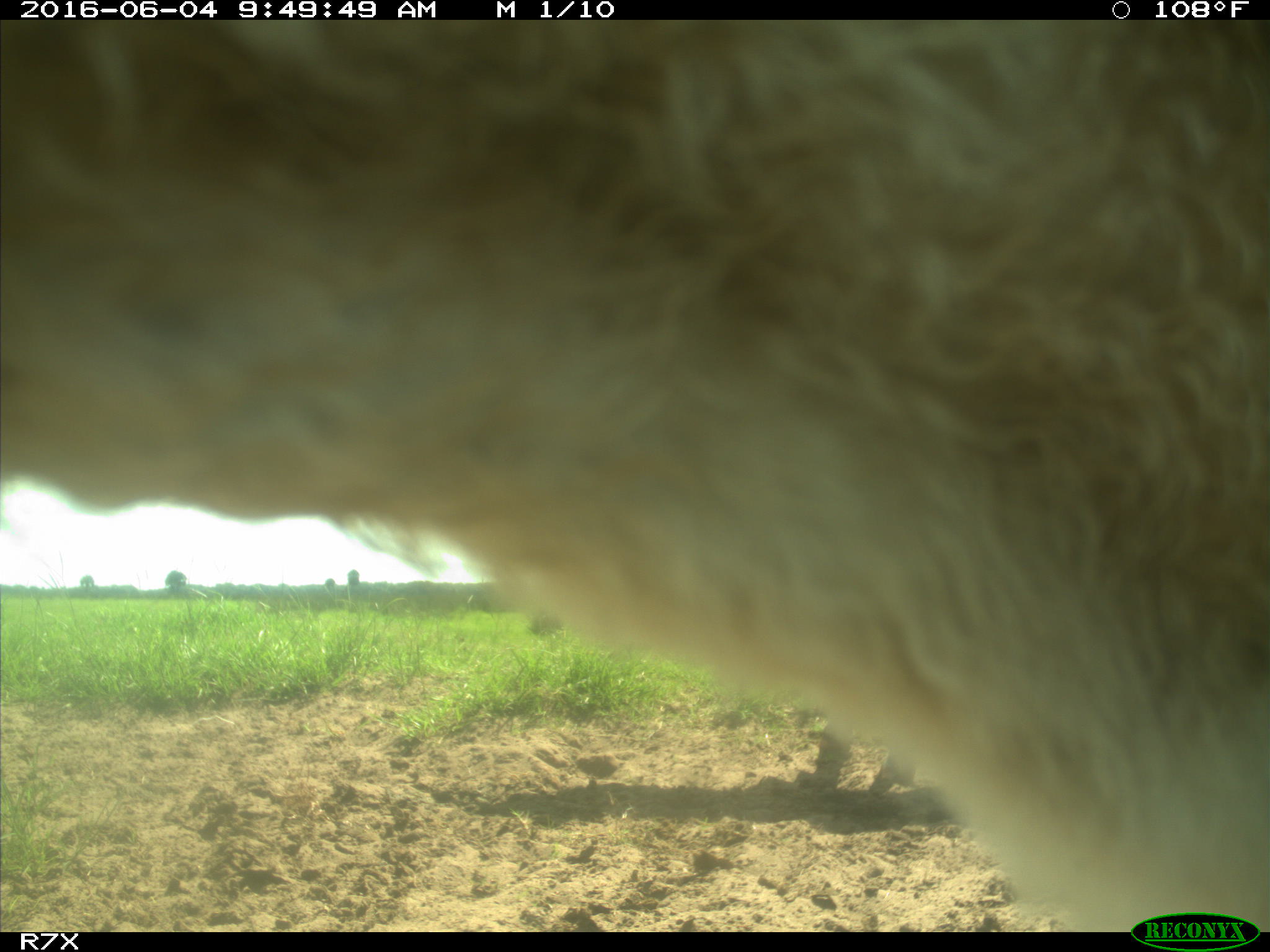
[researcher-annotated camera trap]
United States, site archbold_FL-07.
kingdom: Animalia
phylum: Chordata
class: Mammalia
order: Artiodactyla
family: Bovidae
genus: Bos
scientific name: Bos taurus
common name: domestic cow